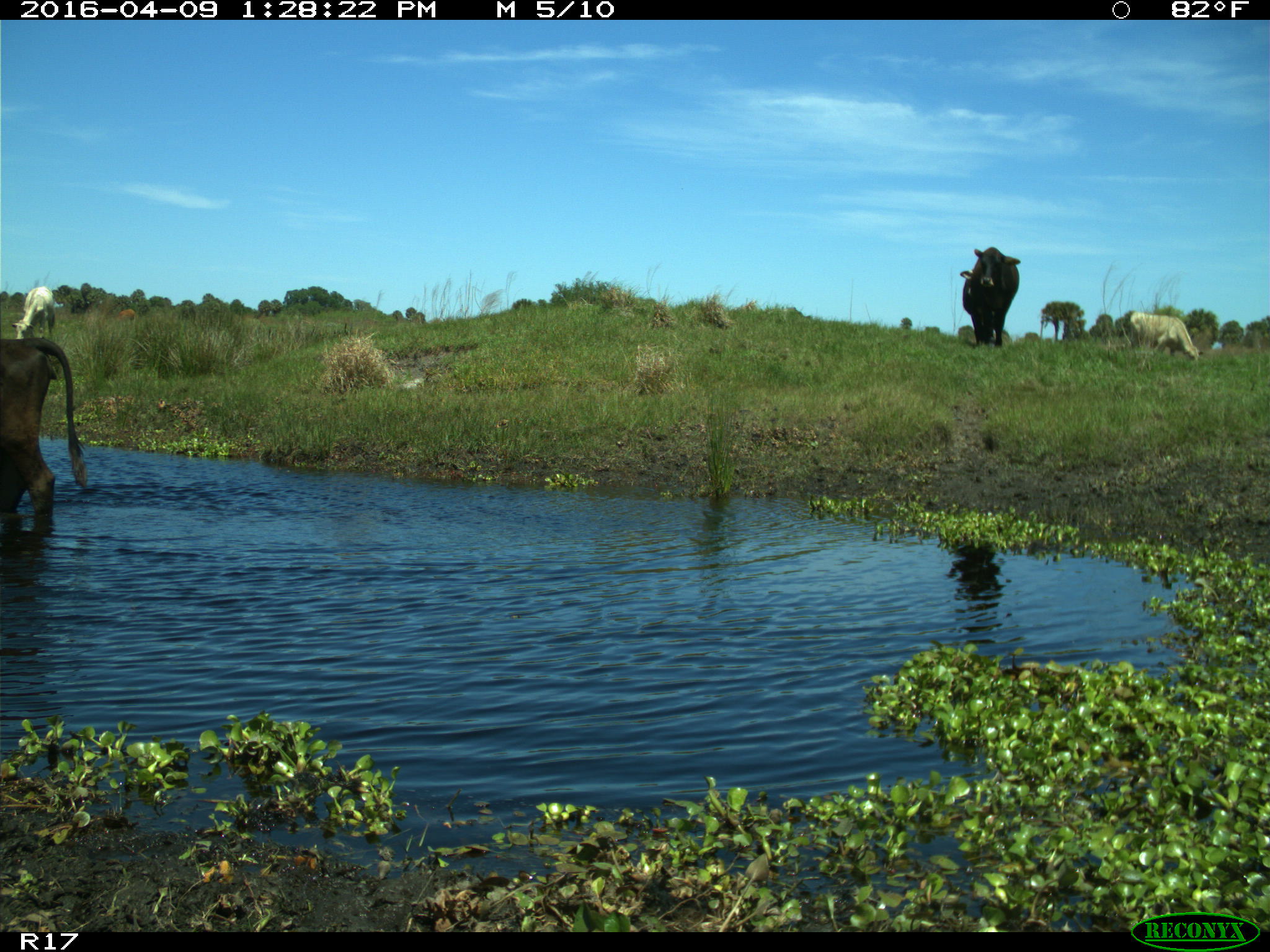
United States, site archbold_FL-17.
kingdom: Animalia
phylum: Chordata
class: Mammalia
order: Artiodactyla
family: Bovidae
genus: Bos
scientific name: Bos taurus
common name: domestic cow